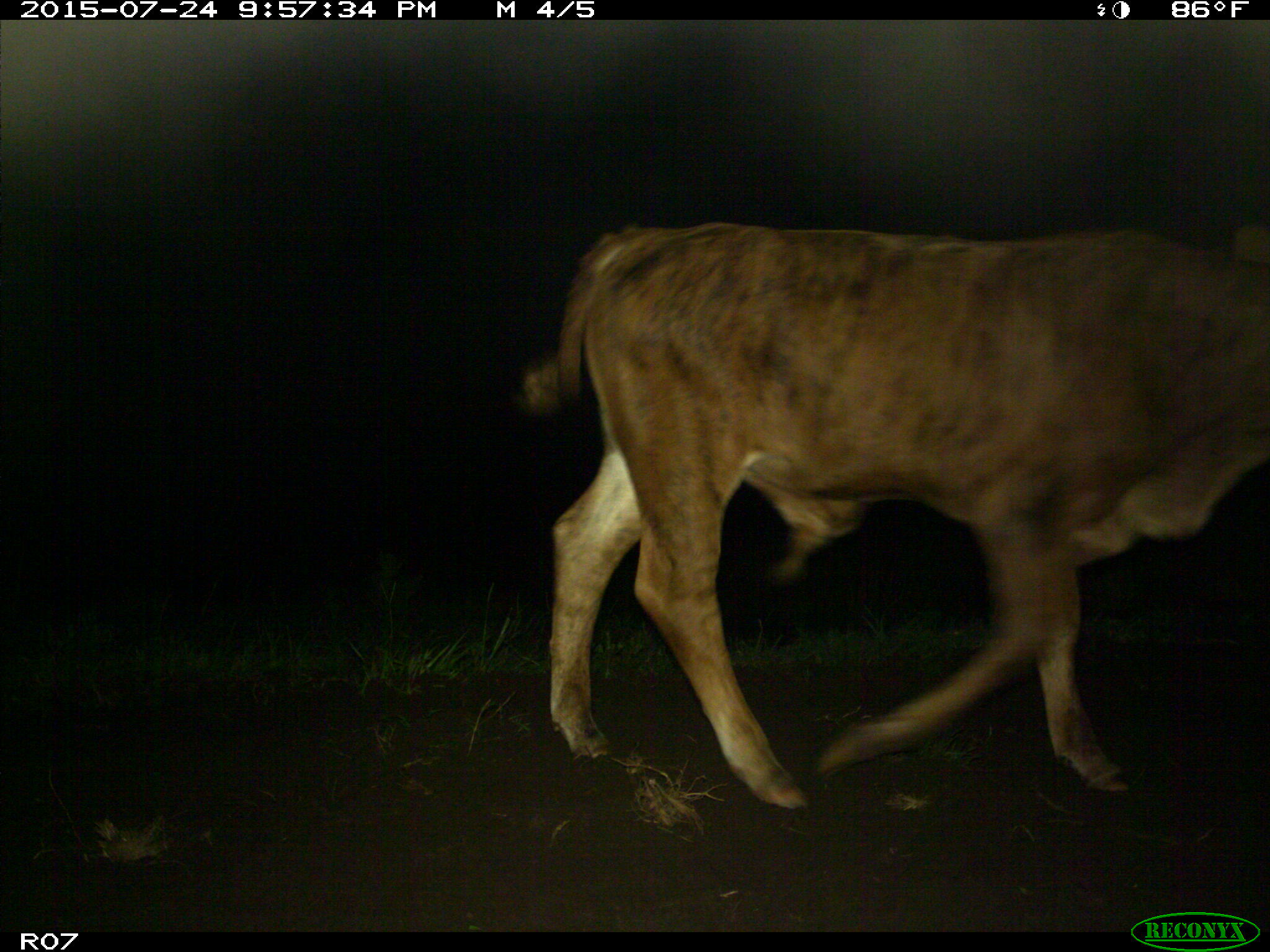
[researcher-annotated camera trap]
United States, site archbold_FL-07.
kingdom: Animalia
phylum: Chordata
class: Mammalia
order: Artiodactyla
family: Bovidae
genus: Bos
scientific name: Bos taurus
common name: domestic cow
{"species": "Bos taurus (domestic cow)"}